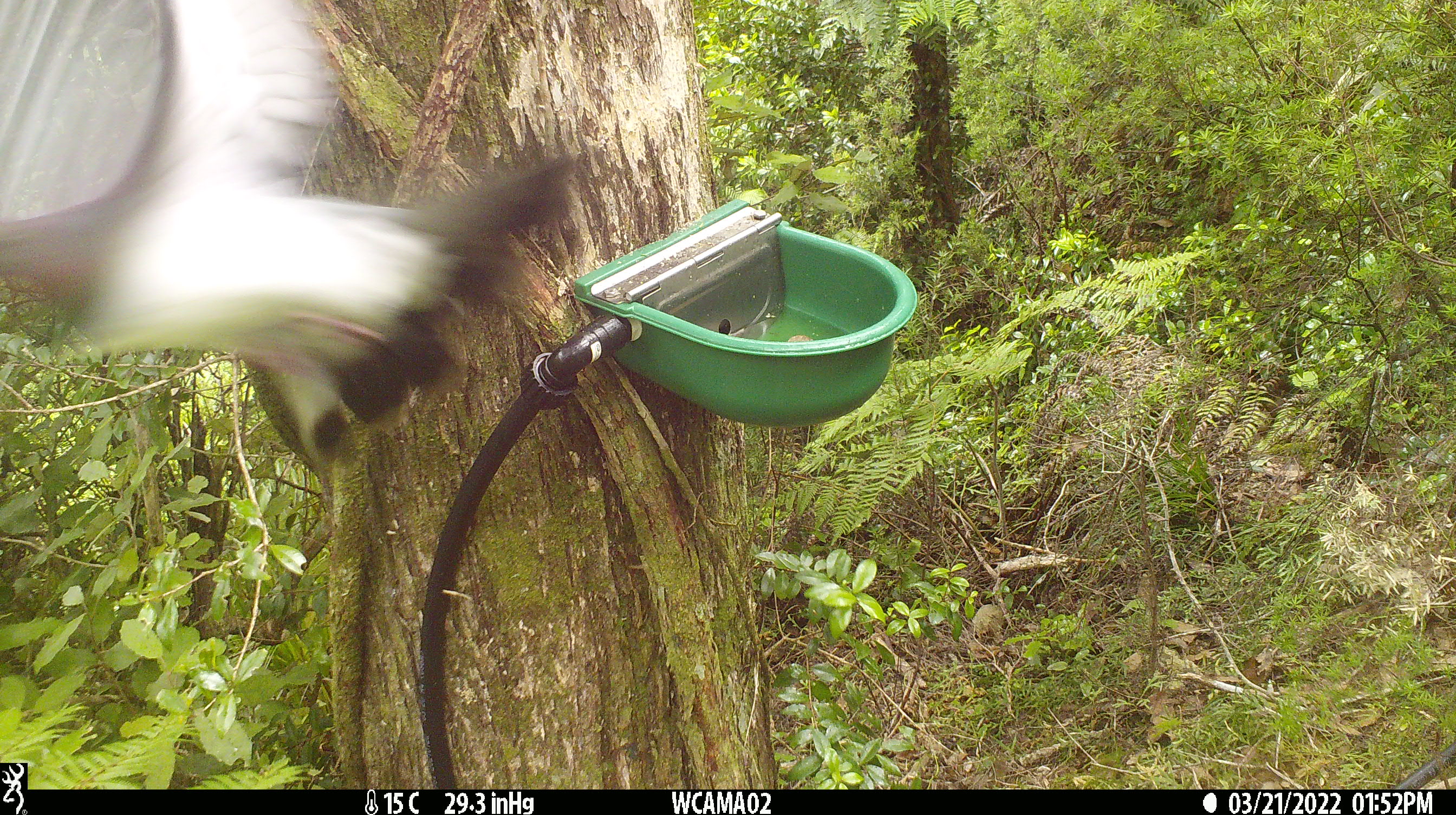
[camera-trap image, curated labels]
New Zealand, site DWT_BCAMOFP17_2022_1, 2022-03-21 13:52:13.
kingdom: Animalia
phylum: Chordata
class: Aves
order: Columbiformes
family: Columbidae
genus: Hemiphaga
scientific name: Hemiphaga novaeseelandiae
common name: new zealand pigeon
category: kereru